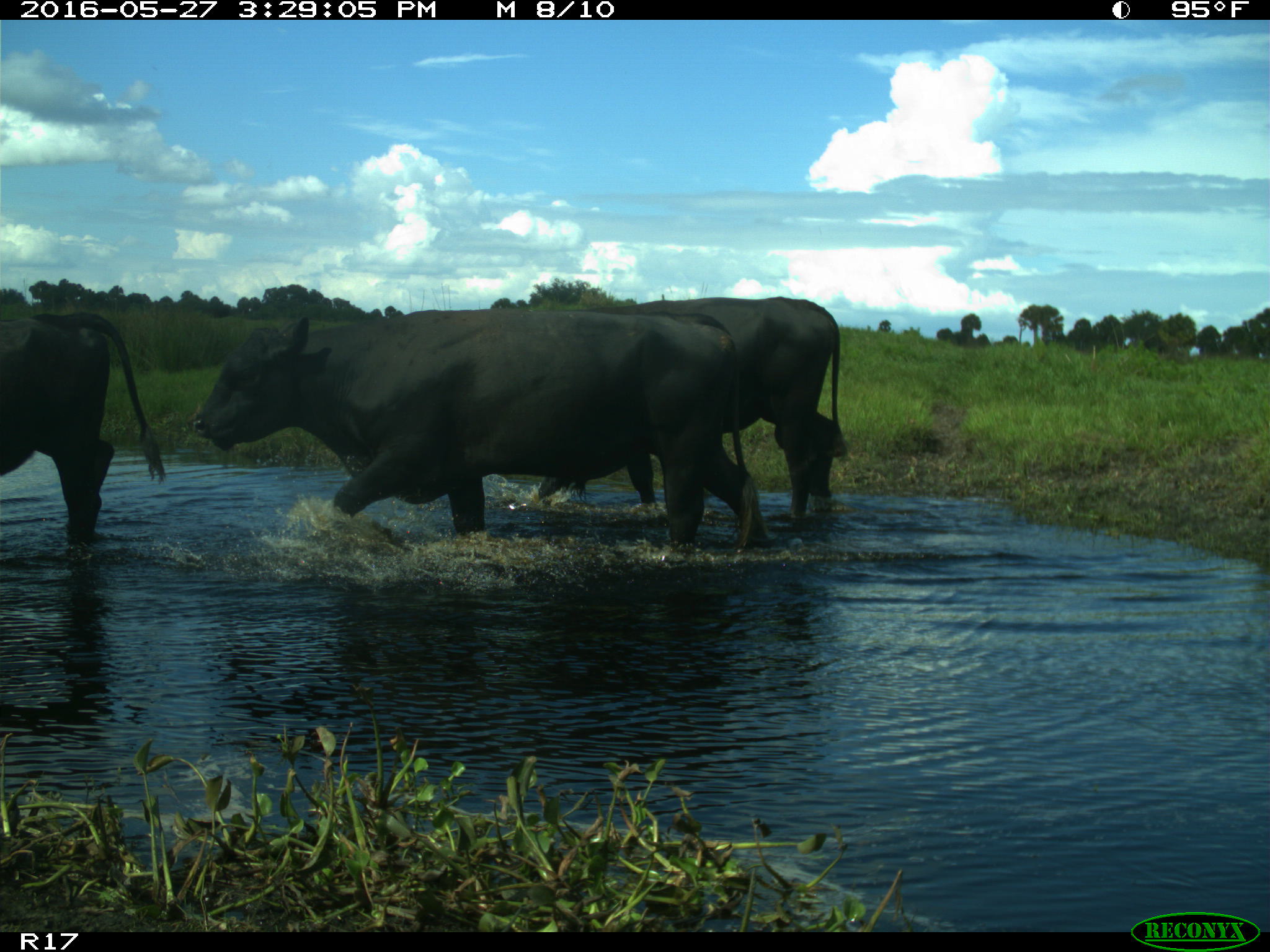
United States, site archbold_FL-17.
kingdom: Animalia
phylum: Chordata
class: Mammalia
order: Artiodactyla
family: Bovidae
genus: Bos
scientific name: Bos taurus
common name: domestic cow